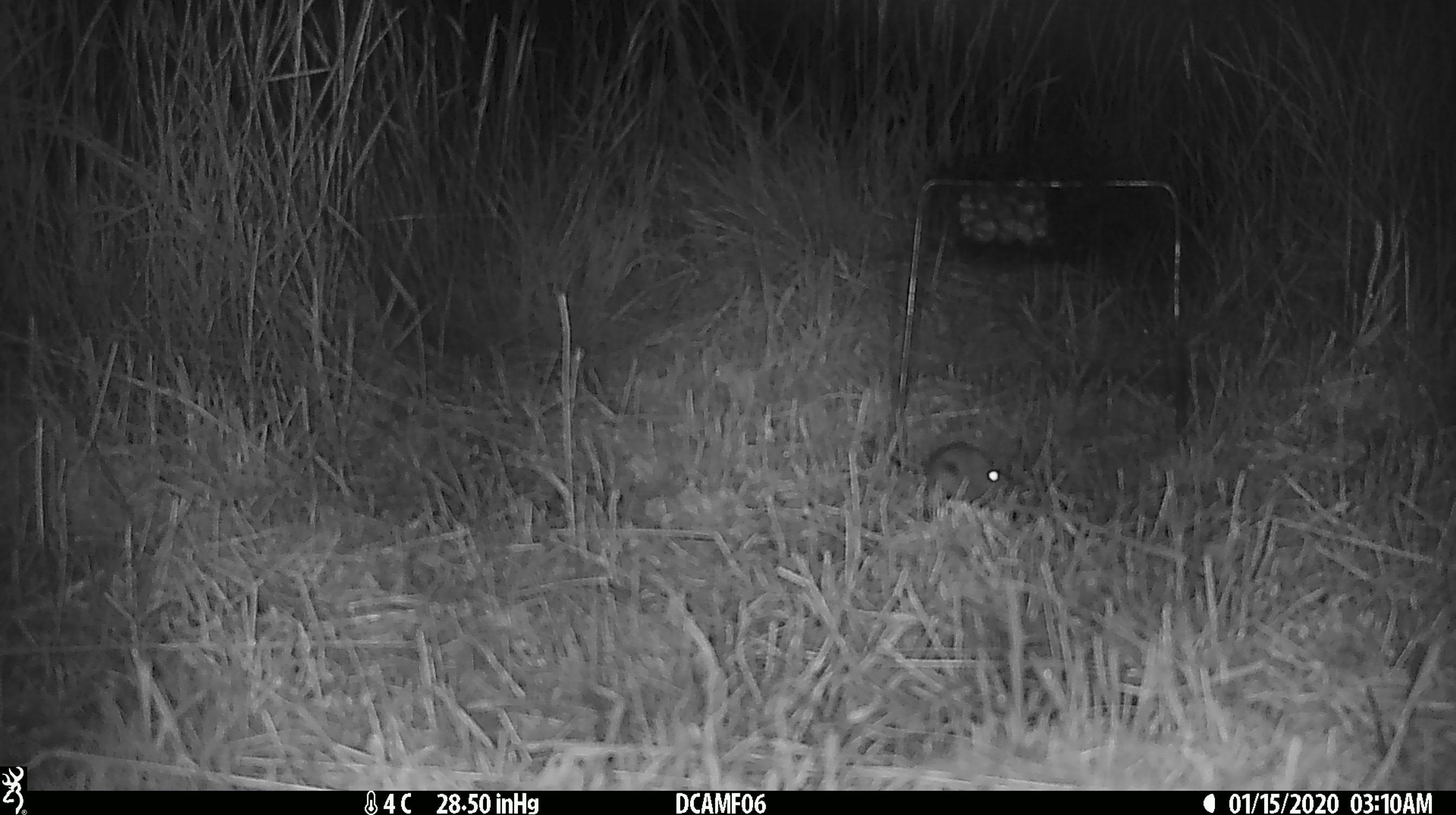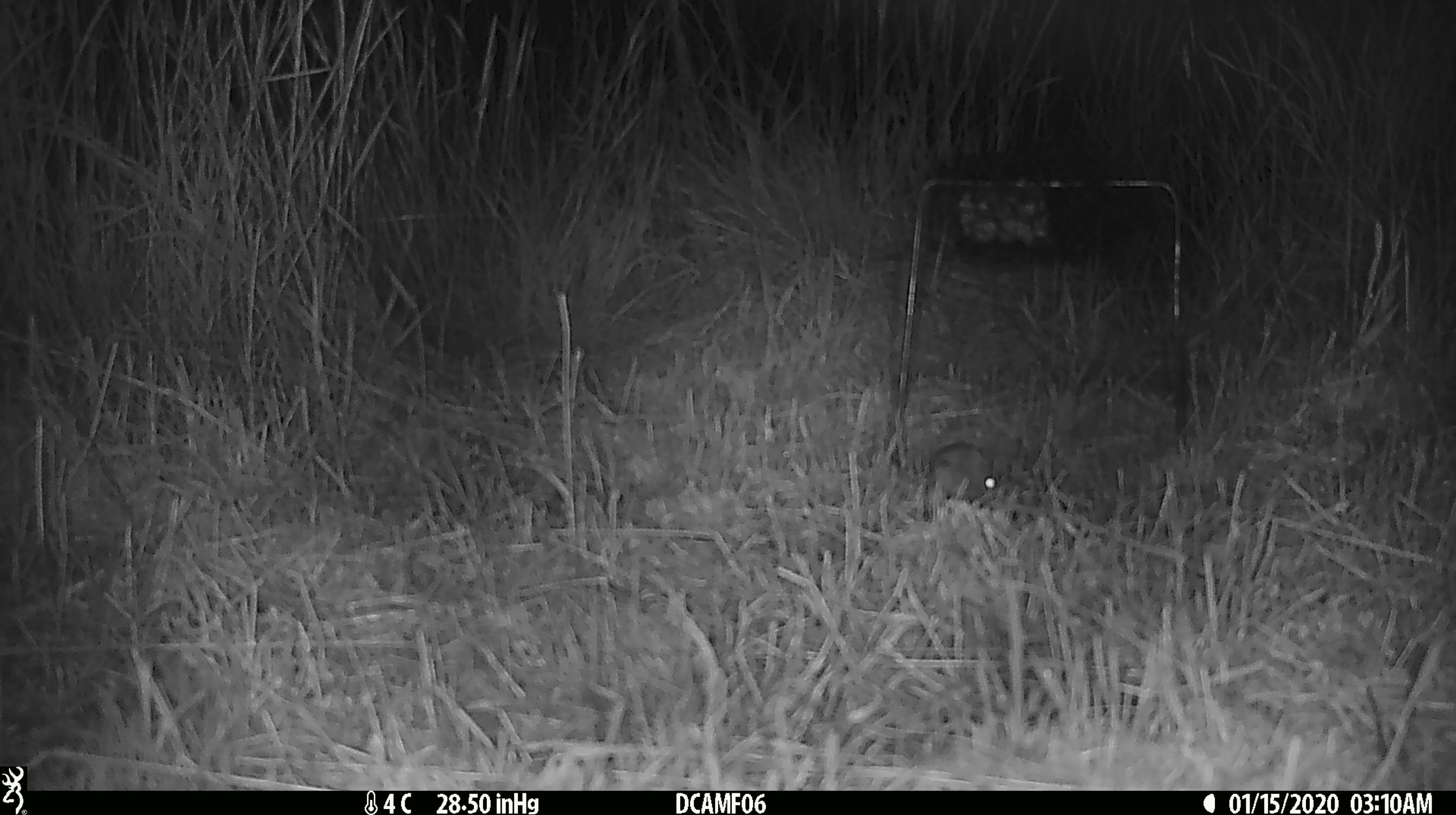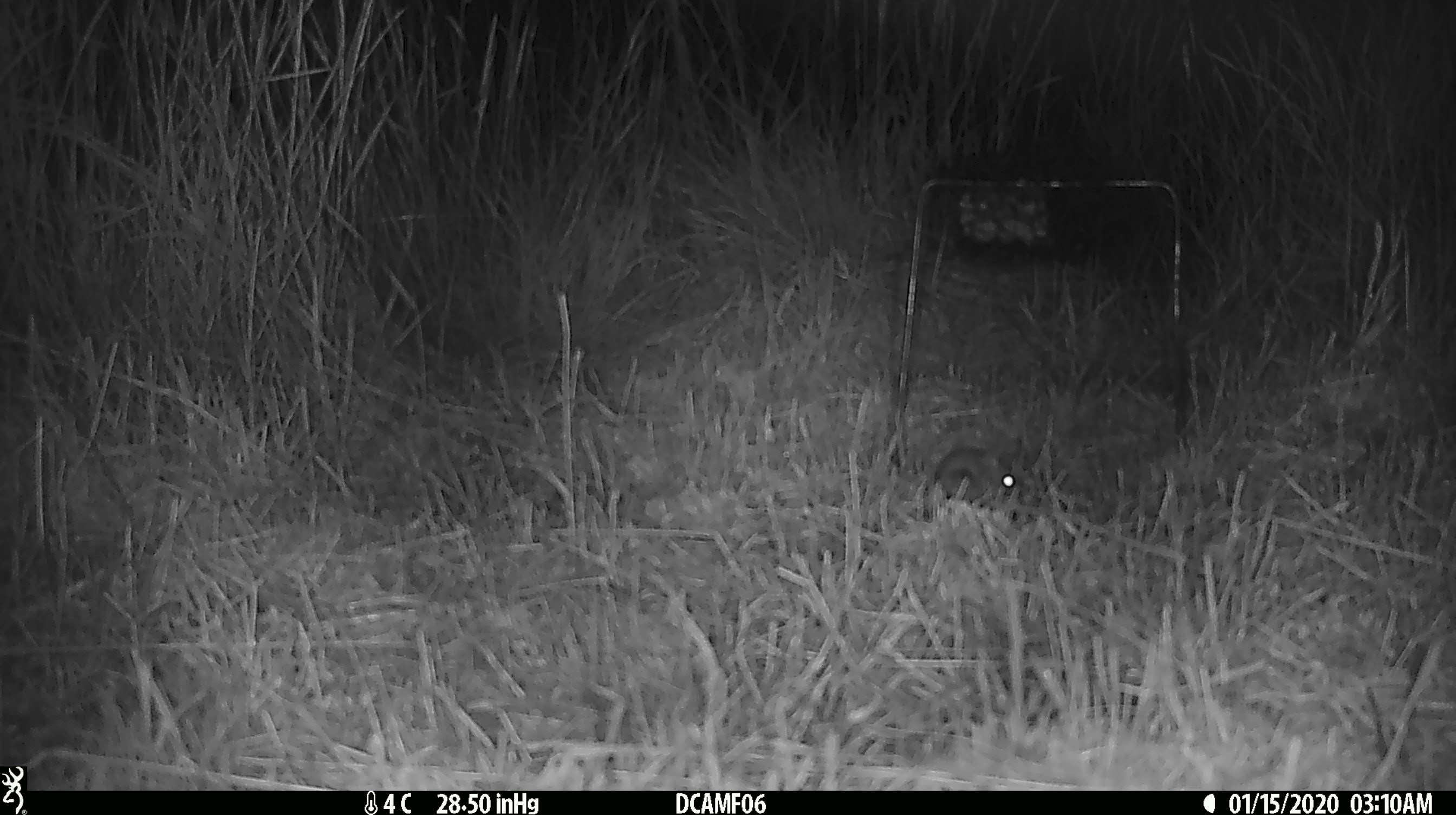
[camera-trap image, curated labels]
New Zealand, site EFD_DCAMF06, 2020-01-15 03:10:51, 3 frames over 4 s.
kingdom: Animalia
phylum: Chordata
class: Mammalia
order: Rodentia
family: Muridae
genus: Mus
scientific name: Mus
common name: mouse